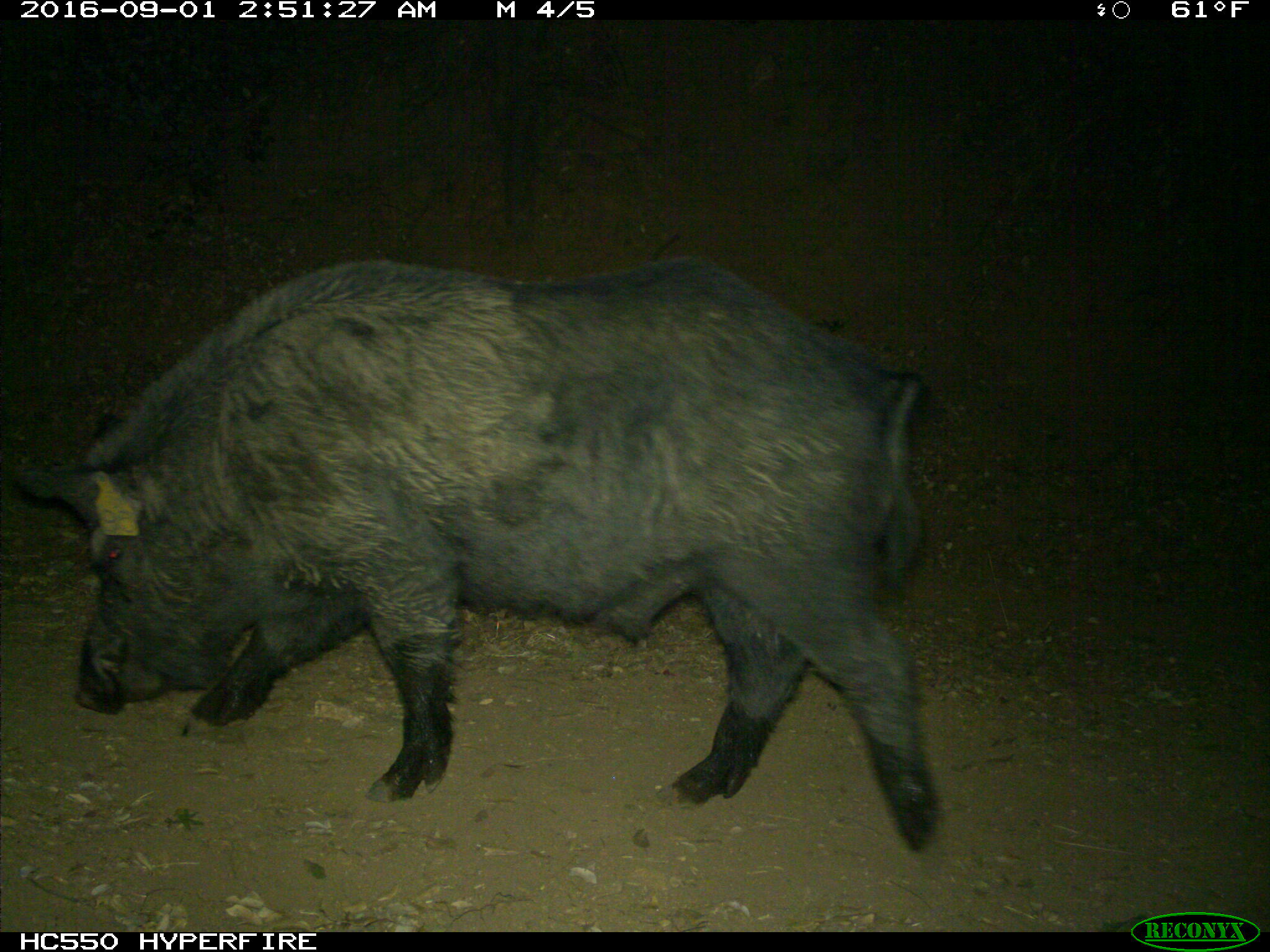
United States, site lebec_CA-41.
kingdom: Animalia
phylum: Chordata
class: Mammalia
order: Artiodactyla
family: Suidae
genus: Sus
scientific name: Sus scrofa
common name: wild boar